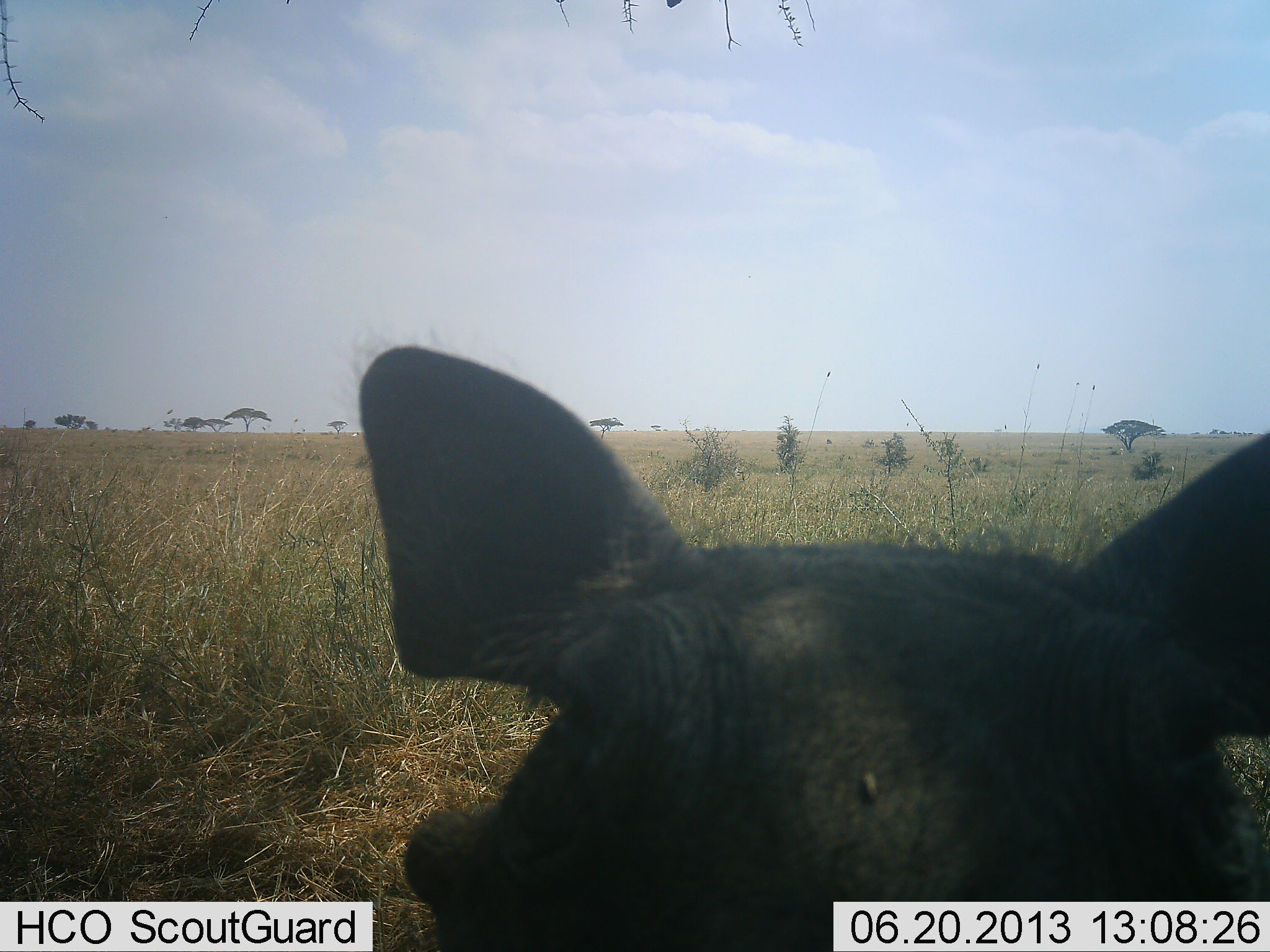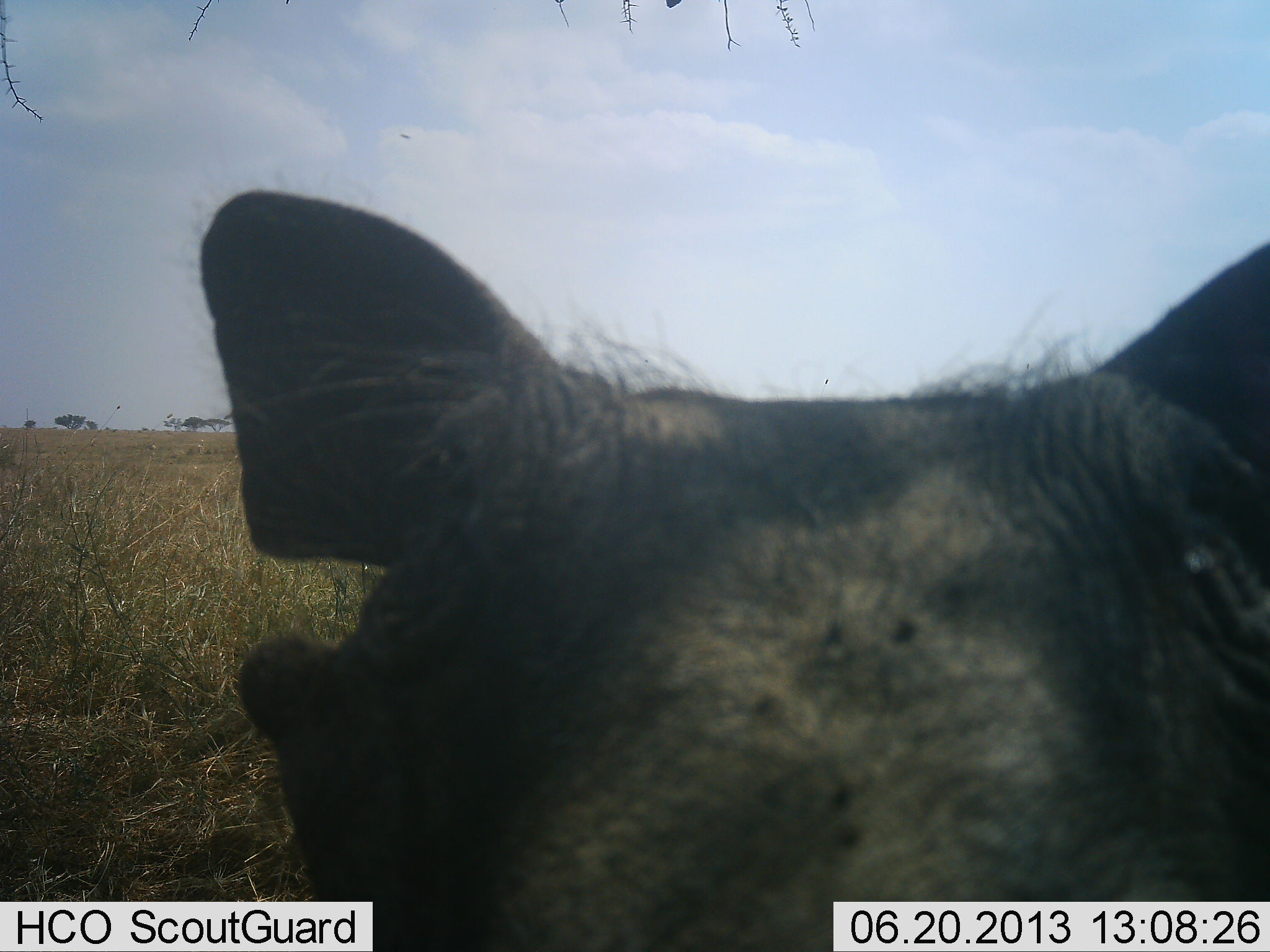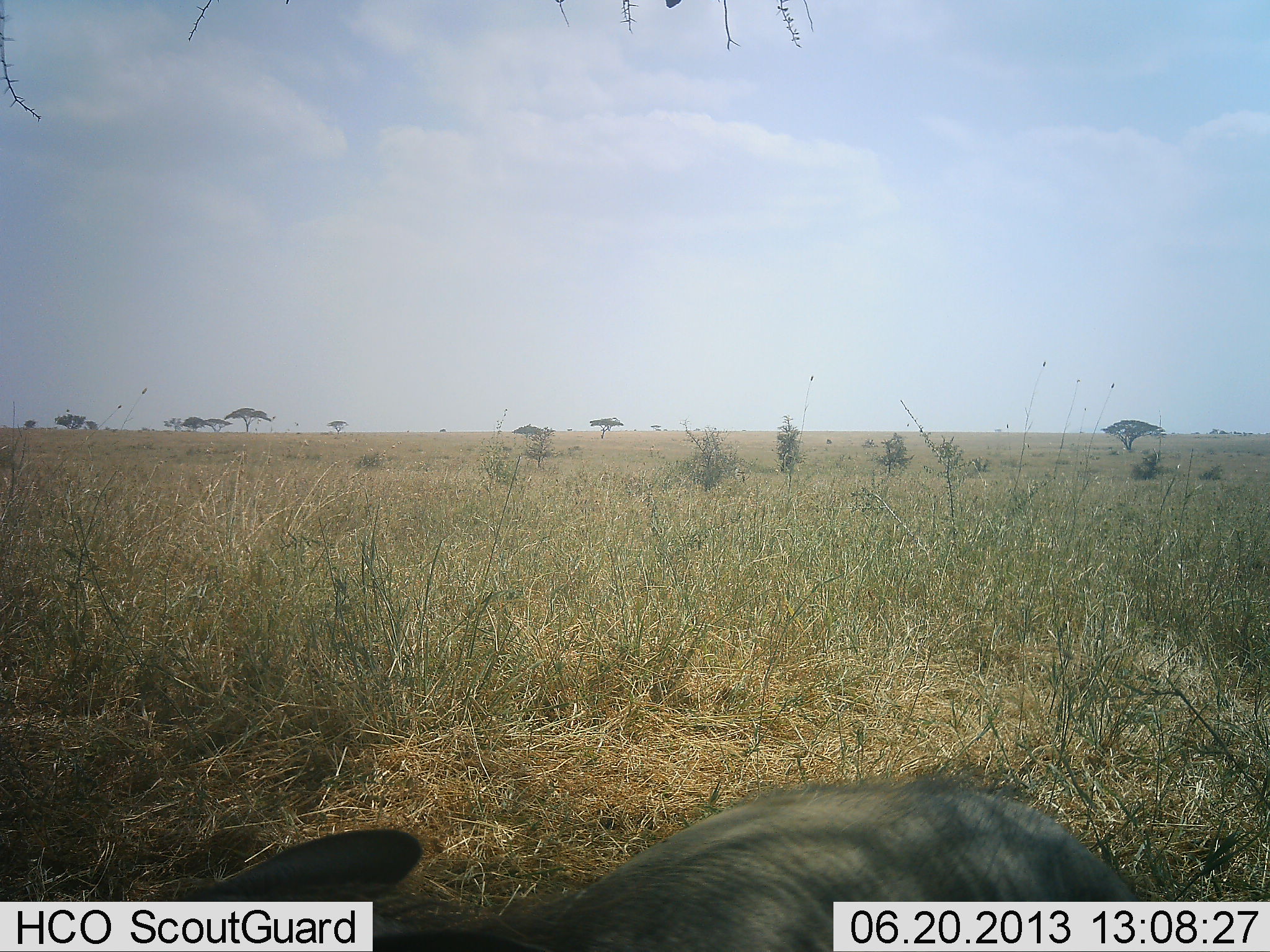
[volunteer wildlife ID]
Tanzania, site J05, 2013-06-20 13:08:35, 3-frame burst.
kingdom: Animalia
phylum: Chordata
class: Mammalia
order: Artiodactyla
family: Suidae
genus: Phacochoerus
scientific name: Phacochoerus africanus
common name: warthog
Warthog (Phacochoerus africanus), count 1. Behavior (volunteer vote fractions): standing 48%, resting 0%, moving 24%, interacting 24%. Young present (vote fraction): 0%. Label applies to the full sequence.